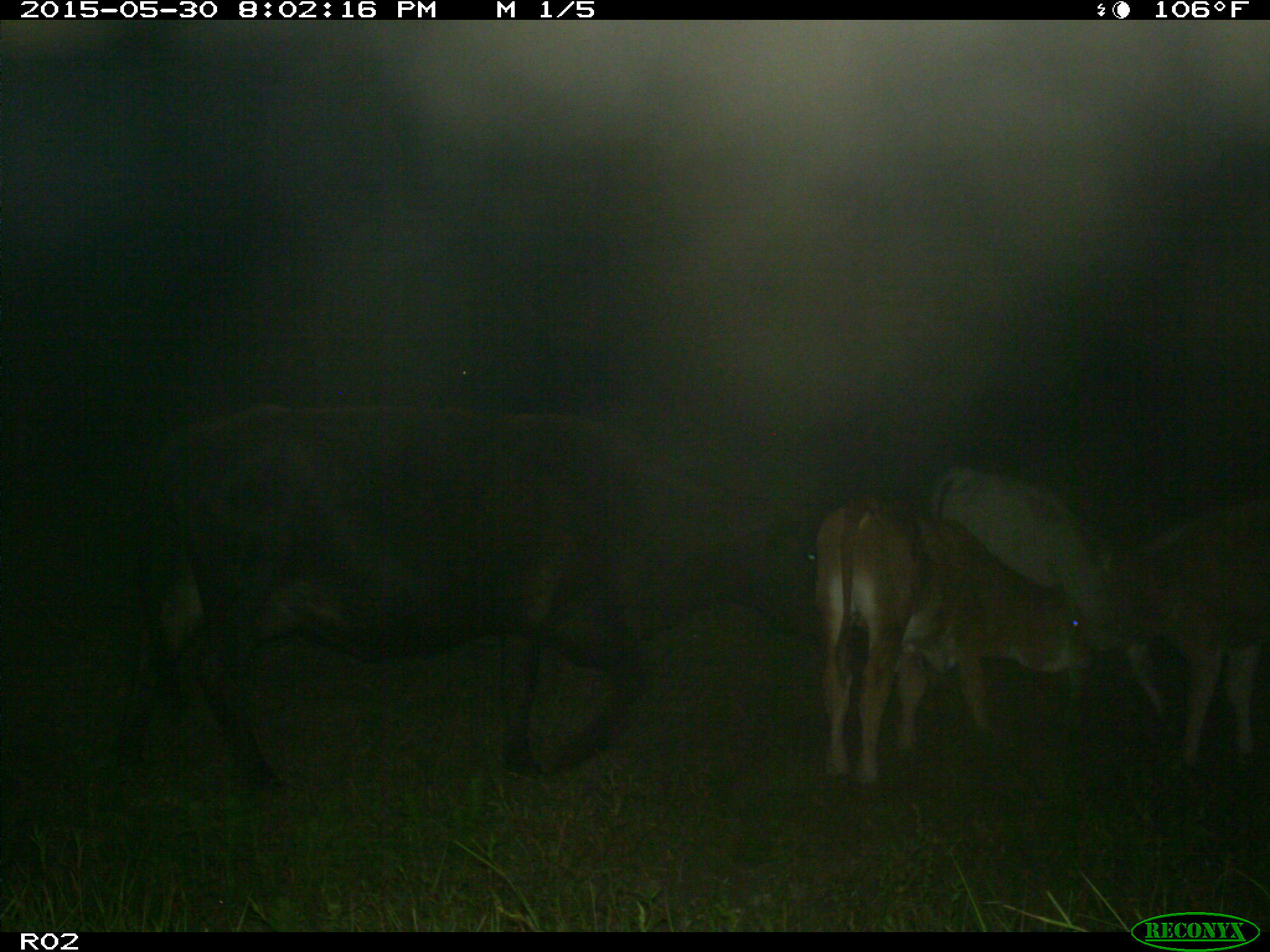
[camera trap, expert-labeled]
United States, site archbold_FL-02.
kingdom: Animalia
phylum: Chordata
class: Mammalia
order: Artiodactyla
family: Bovidae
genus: Bos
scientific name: Bos taurus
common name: domestic cow